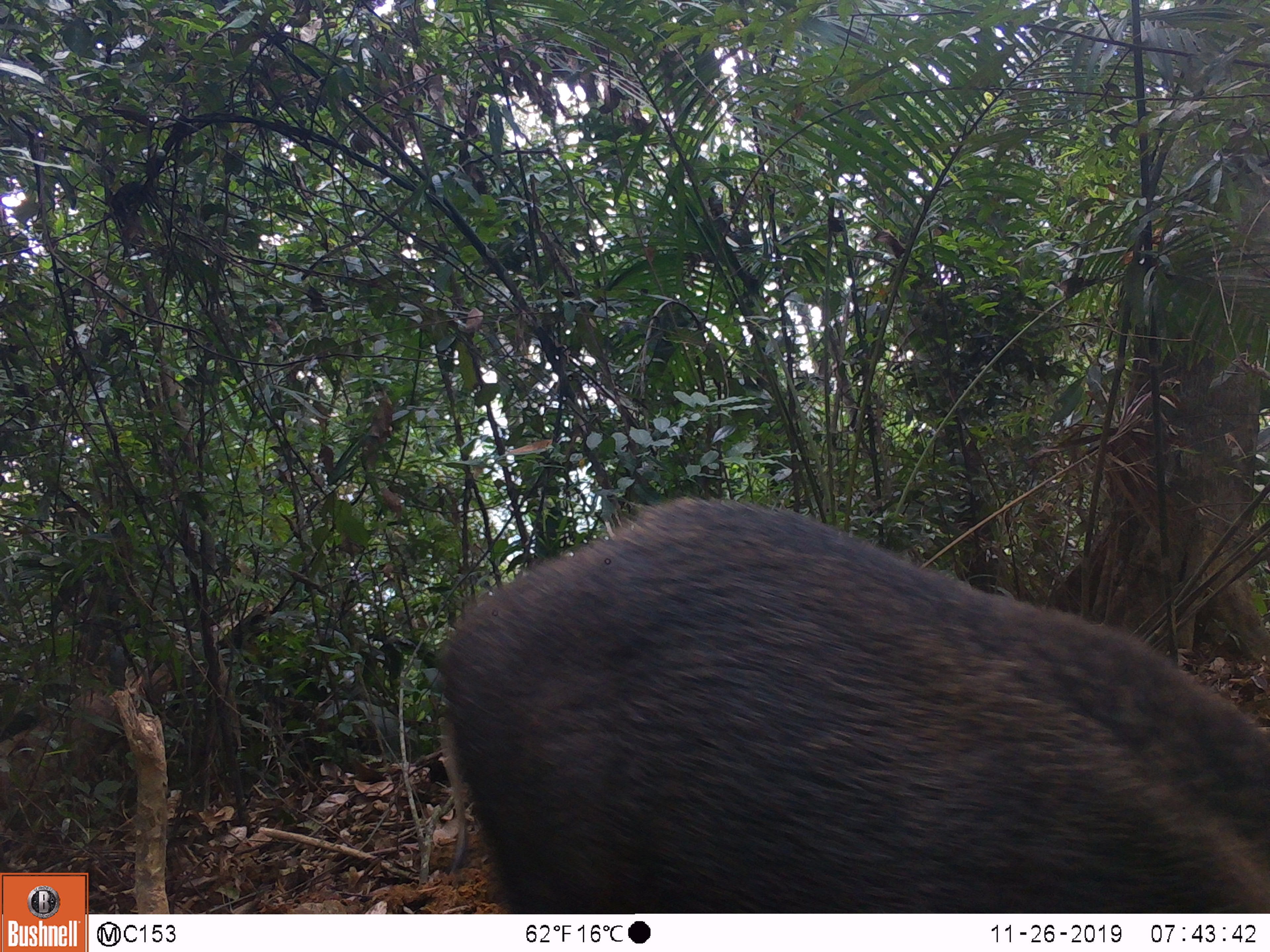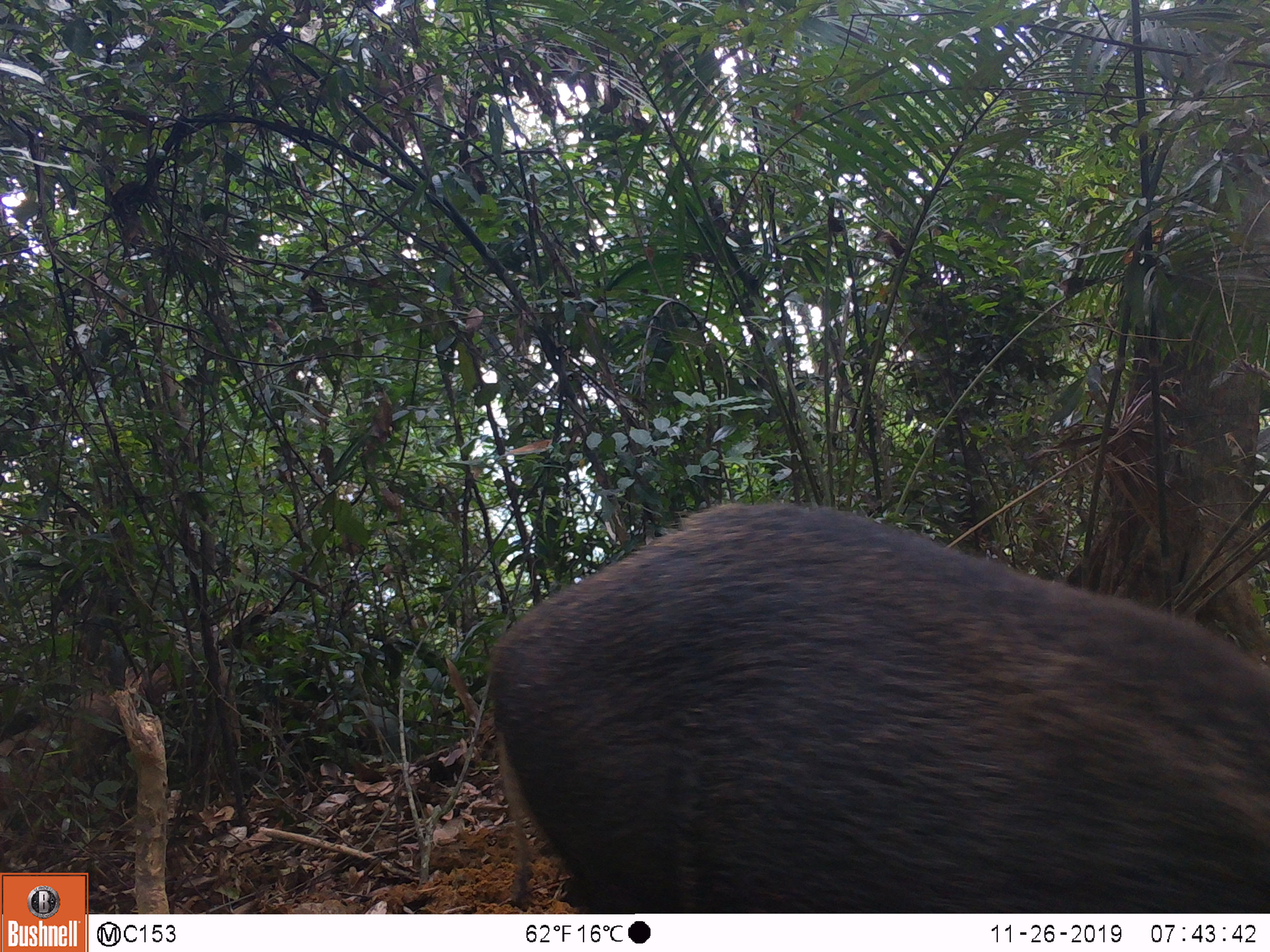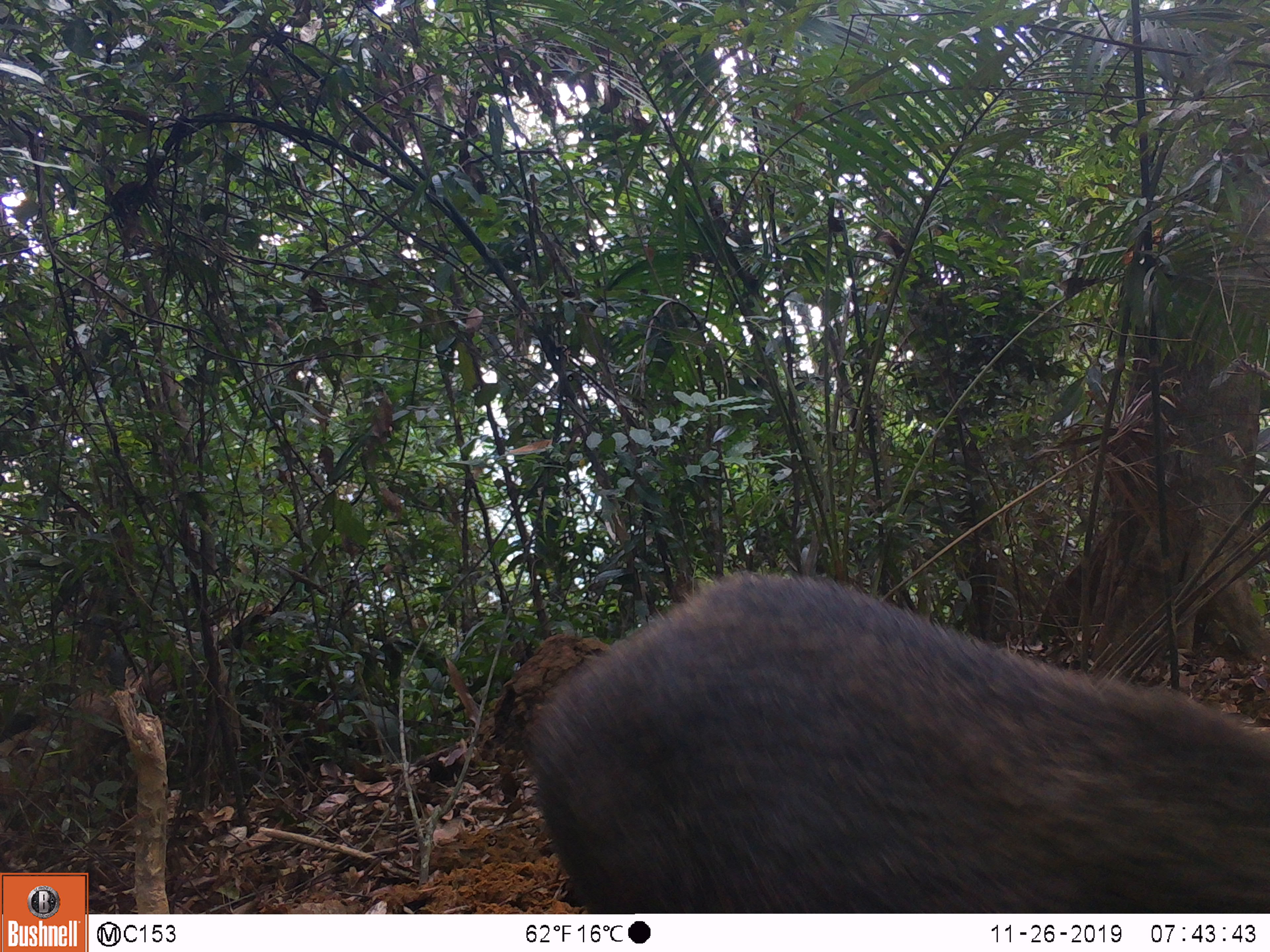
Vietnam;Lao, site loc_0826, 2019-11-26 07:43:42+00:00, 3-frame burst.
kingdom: Animalia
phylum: Chordata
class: Mammalia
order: Artiodactyla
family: Suidae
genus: Sus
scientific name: Sus scrofa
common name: eurasian wild pig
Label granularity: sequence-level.